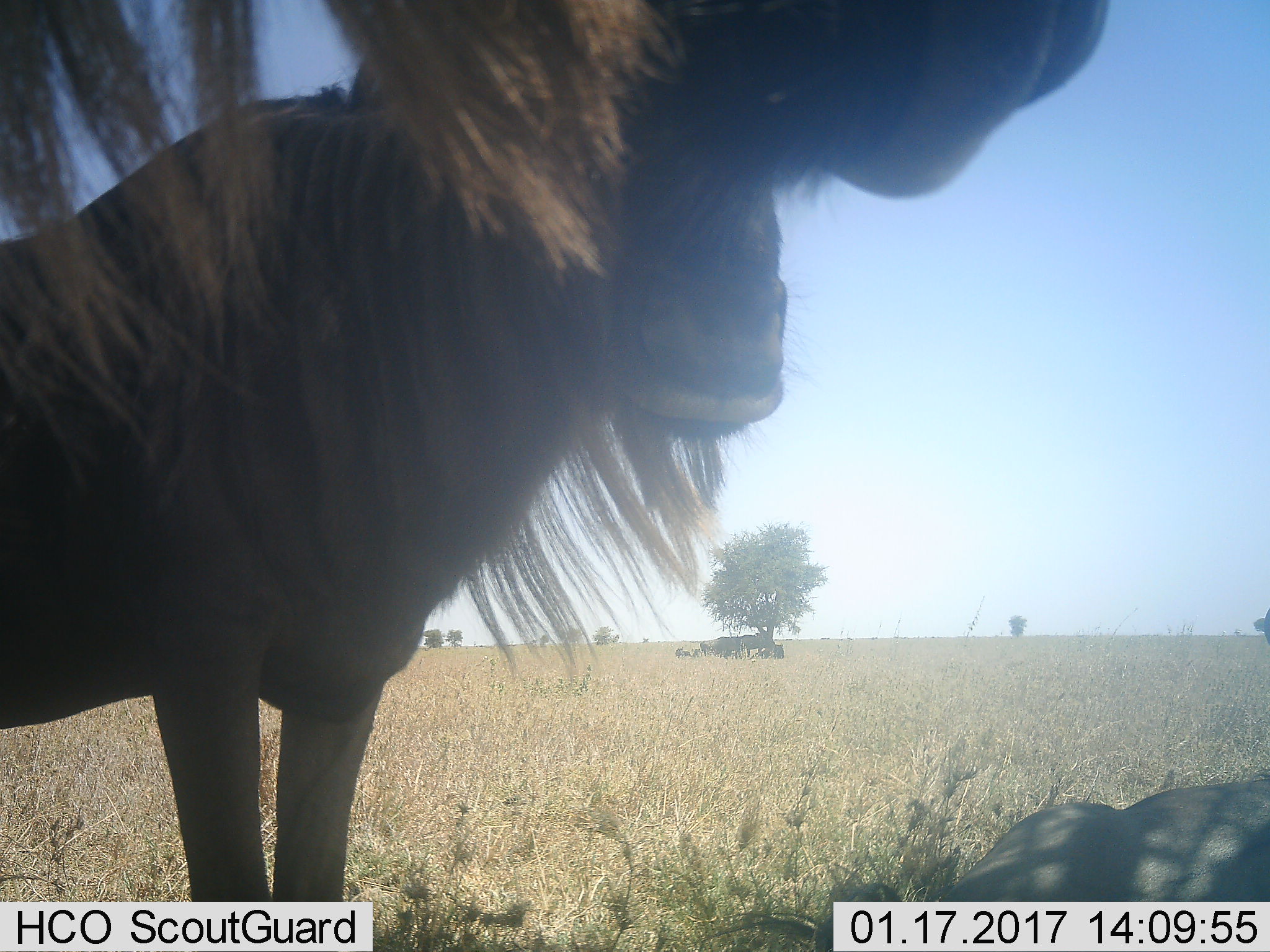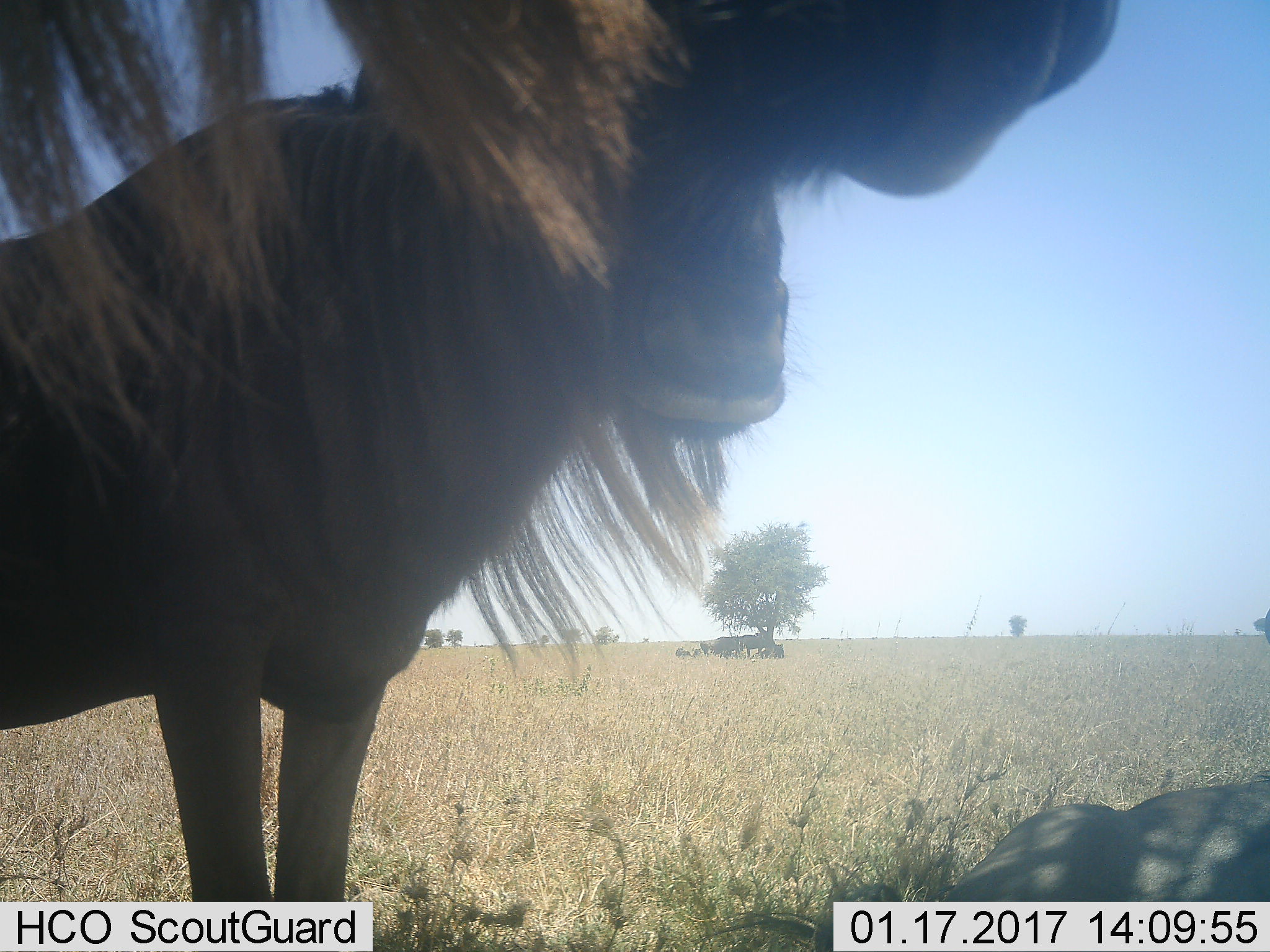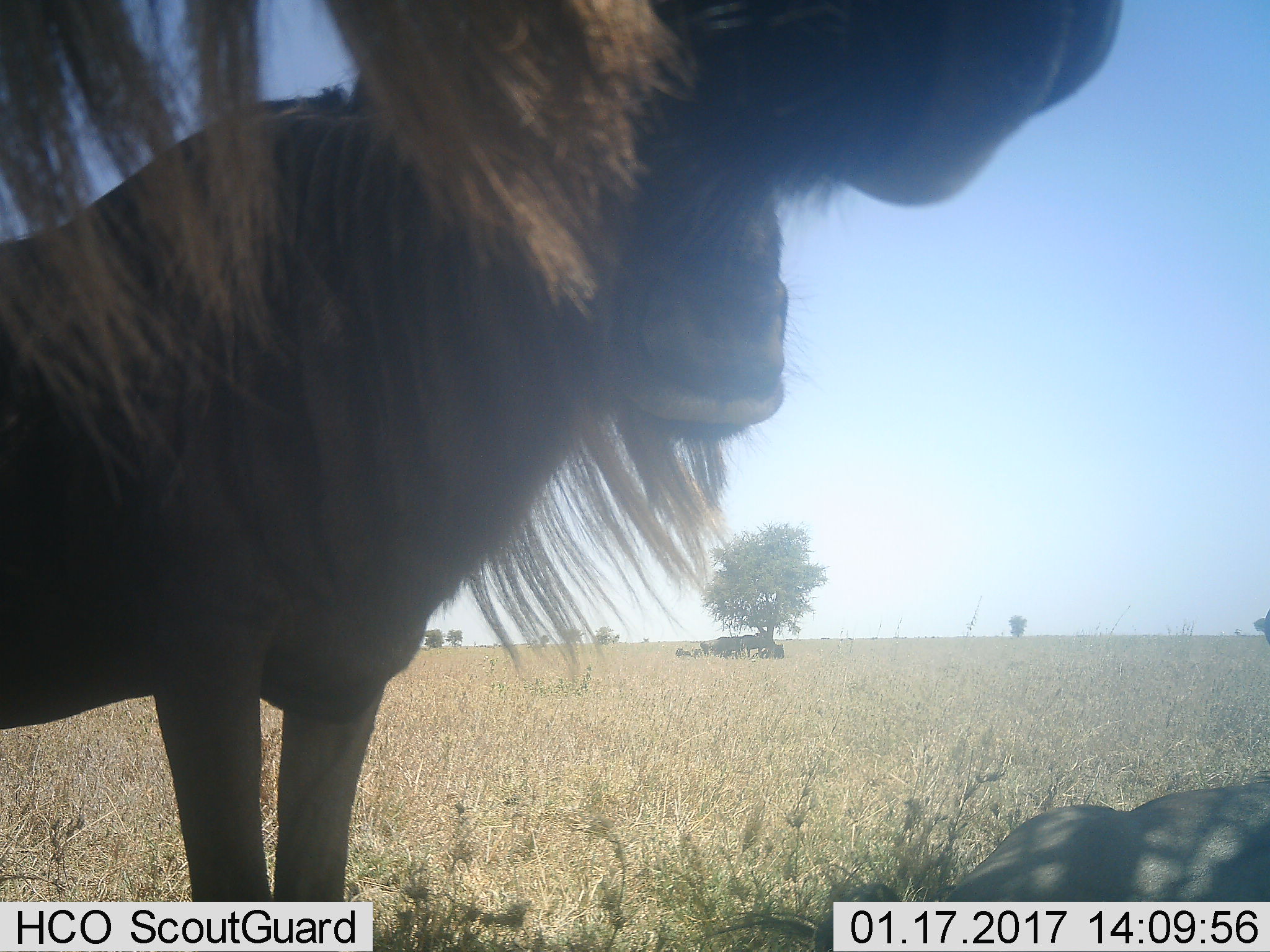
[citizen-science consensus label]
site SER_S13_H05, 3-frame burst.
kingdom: Animalia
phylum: Chordata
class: Mammalia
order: Artiodactyla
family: Bovidae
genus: Connochaetes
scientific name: Connochaetes taurinus taurinus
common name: blue wildebeest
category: wildebeestblue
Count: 6.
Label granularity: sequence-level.